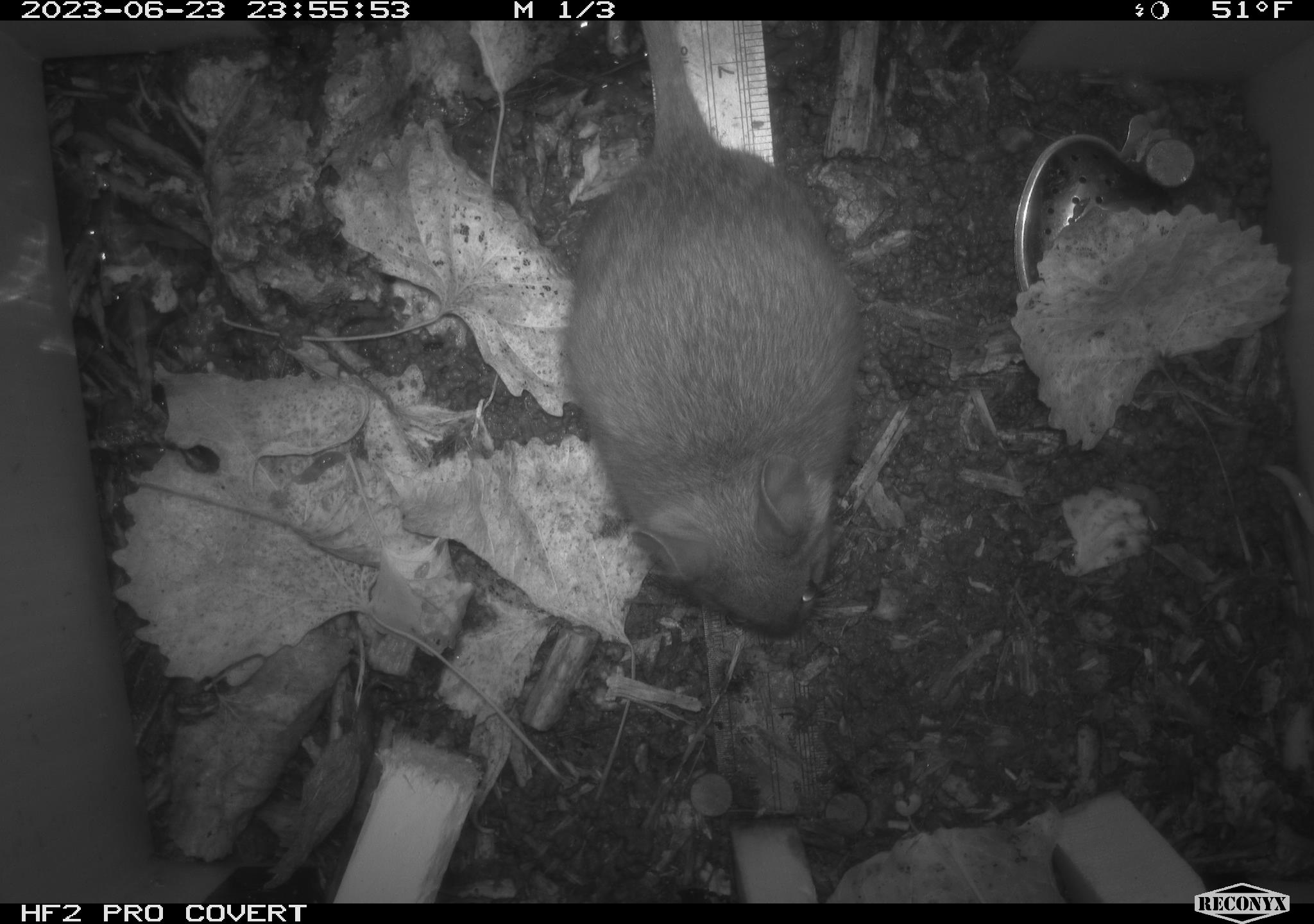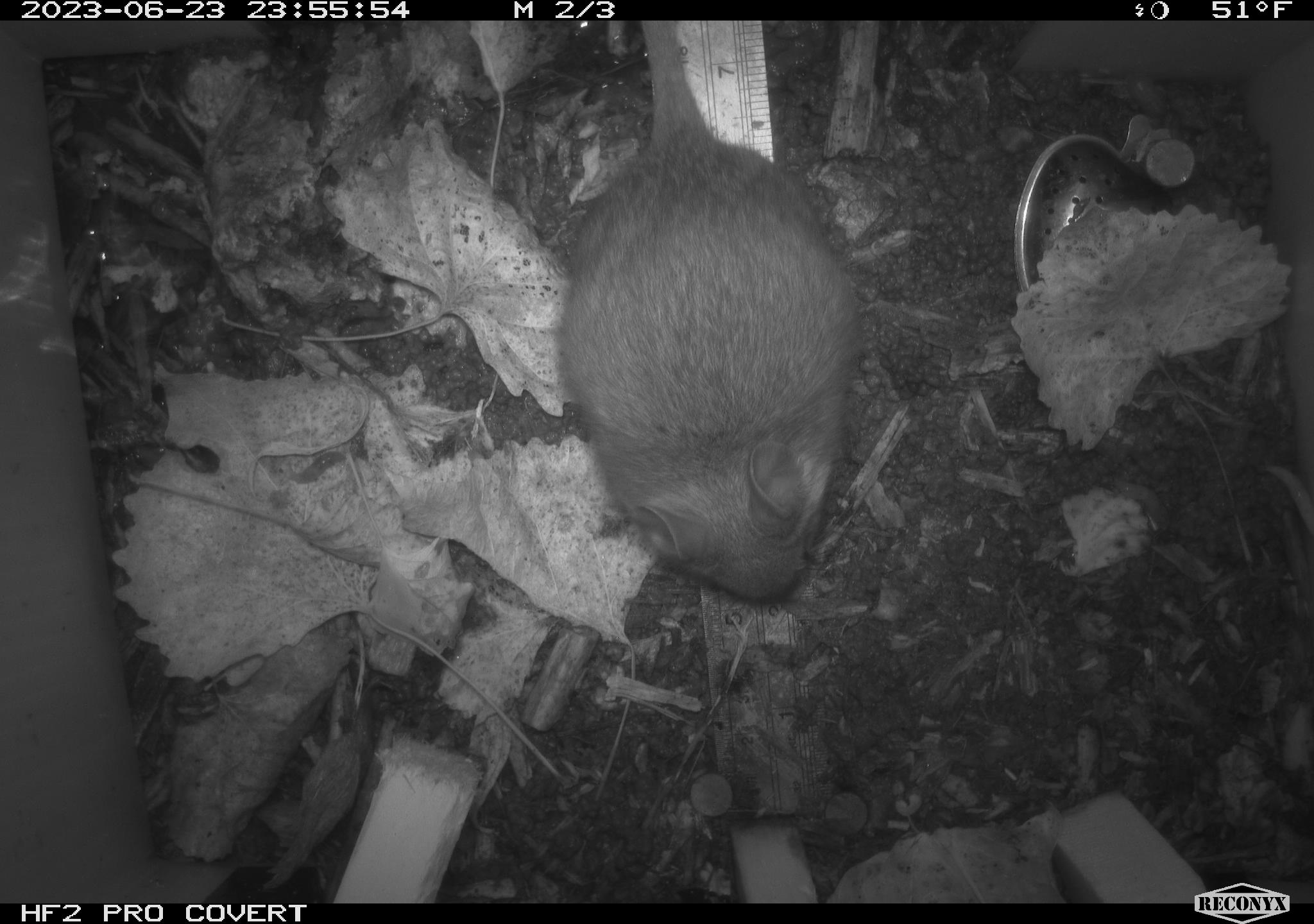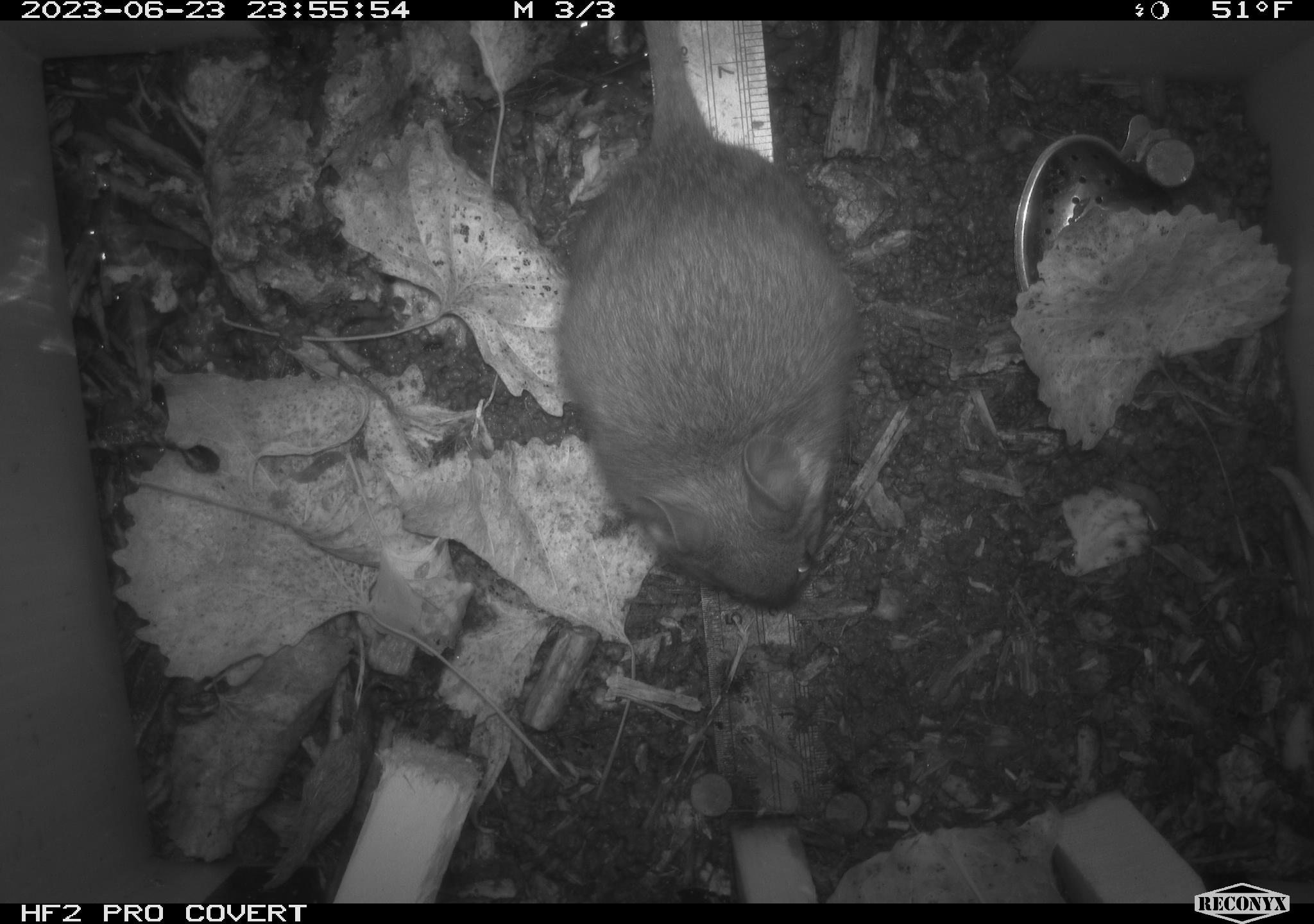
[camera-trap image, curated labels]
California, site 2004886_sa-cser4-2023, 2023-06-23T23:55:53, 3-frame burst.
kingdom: Animalia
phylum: Chordata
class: Mammalia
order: Rodentia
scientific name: Rodentia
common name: woodrat or rat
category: woodrat or rat species